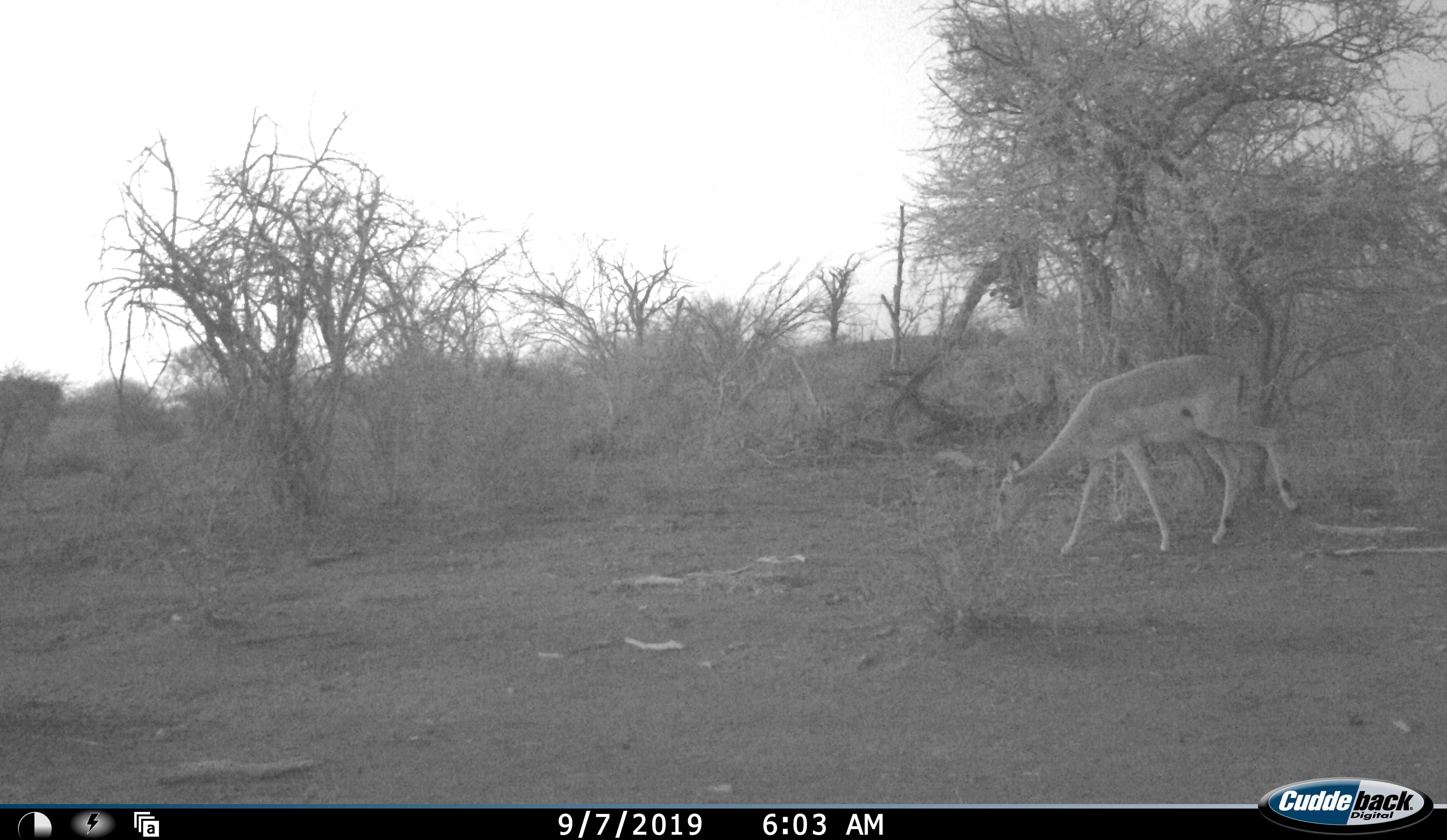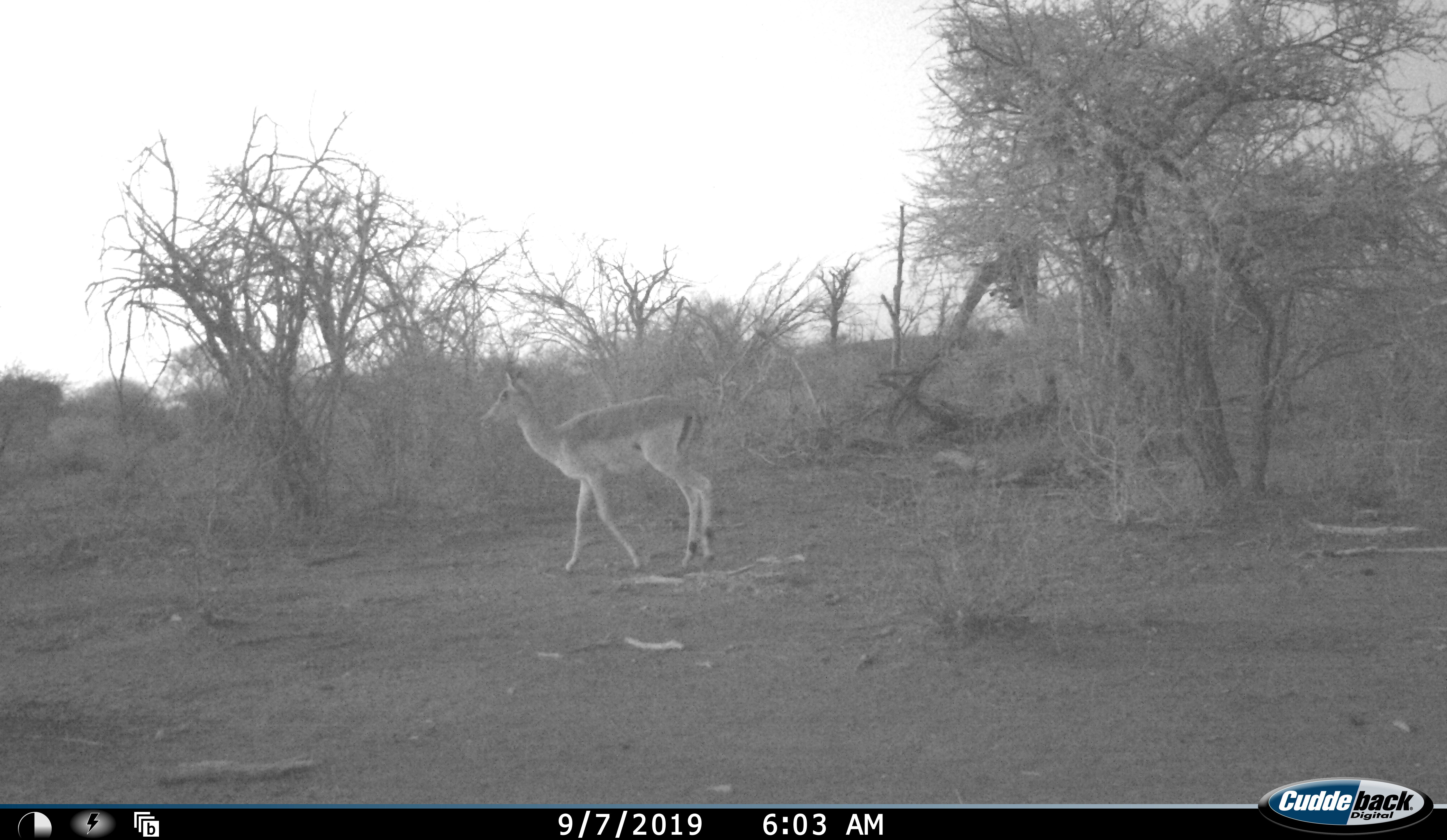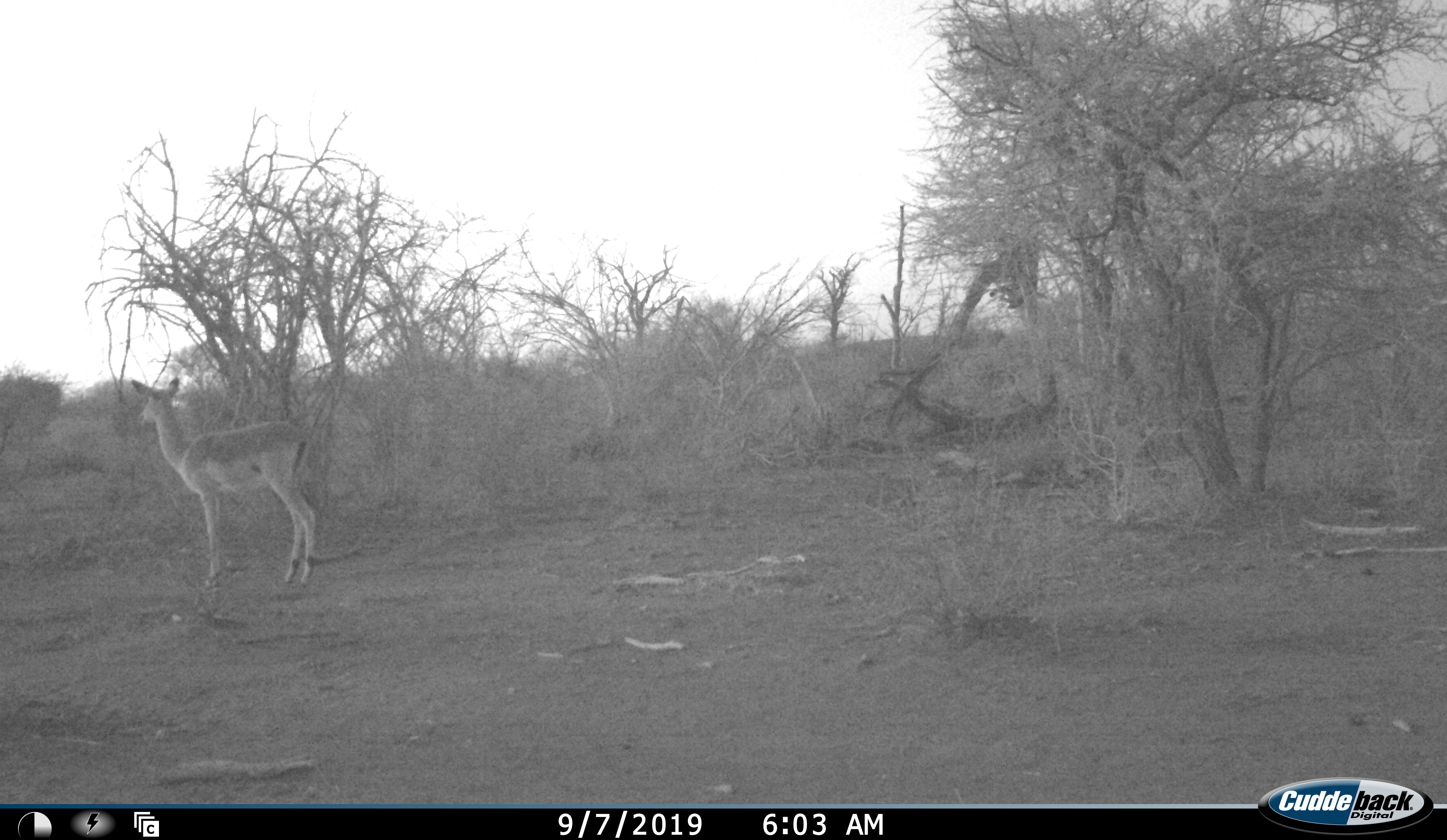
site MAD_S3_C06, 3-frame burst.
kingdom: Animalia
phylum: Chordata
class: Mammalia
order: Artiodactyla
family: Bovidae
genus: Aepyceros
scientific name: Aepyceros melampus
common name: impala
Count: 1.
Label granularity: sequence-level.